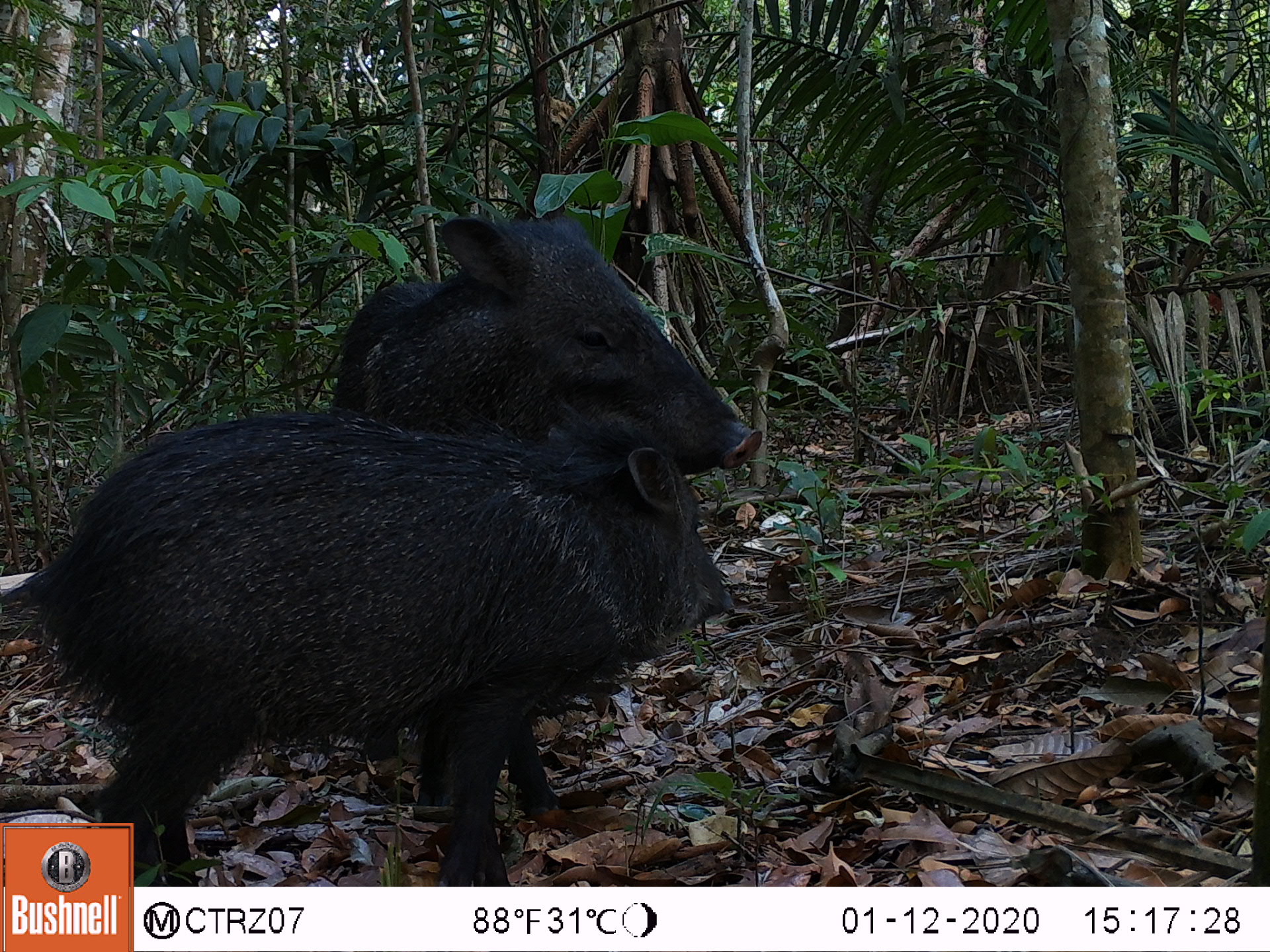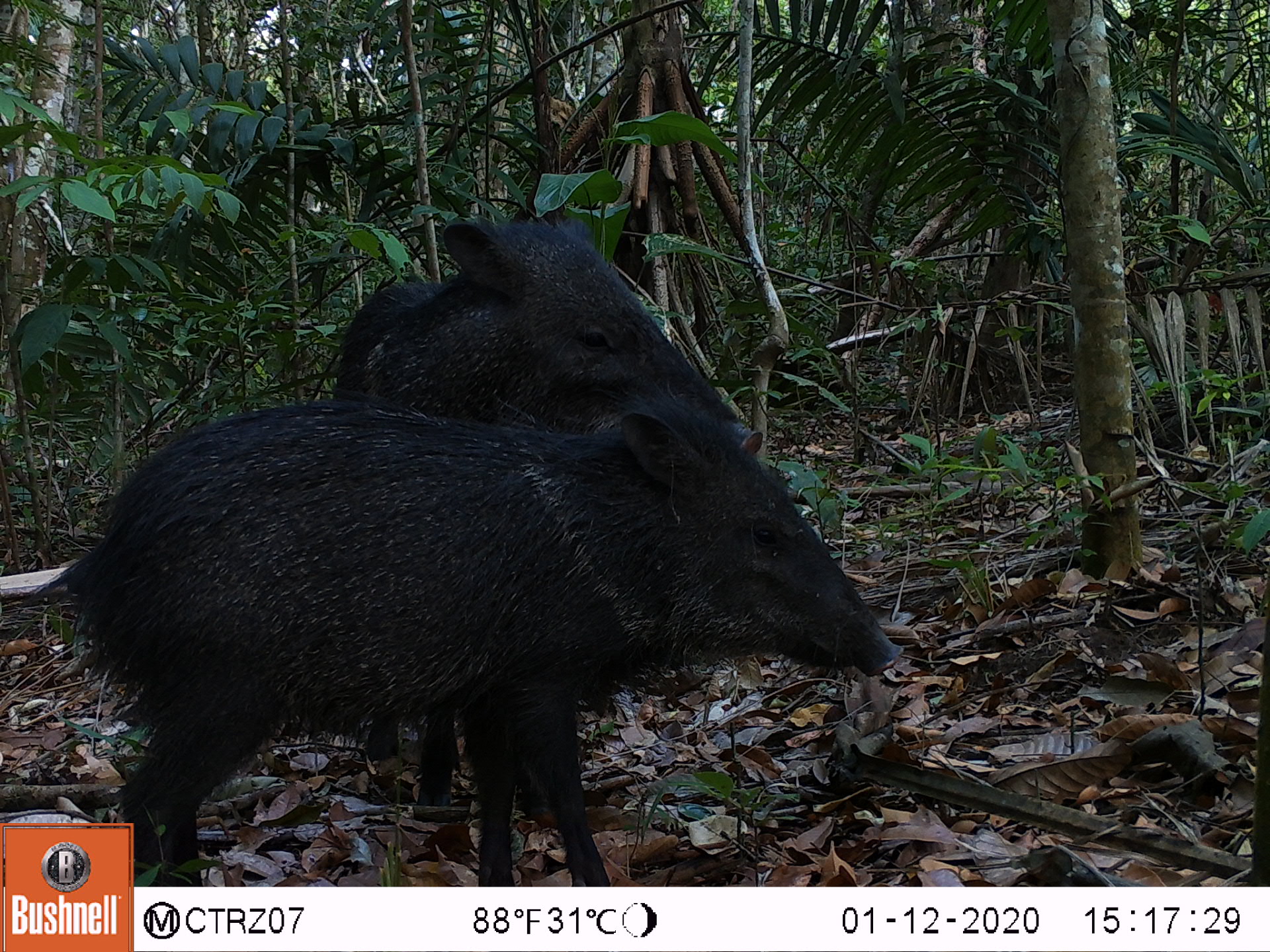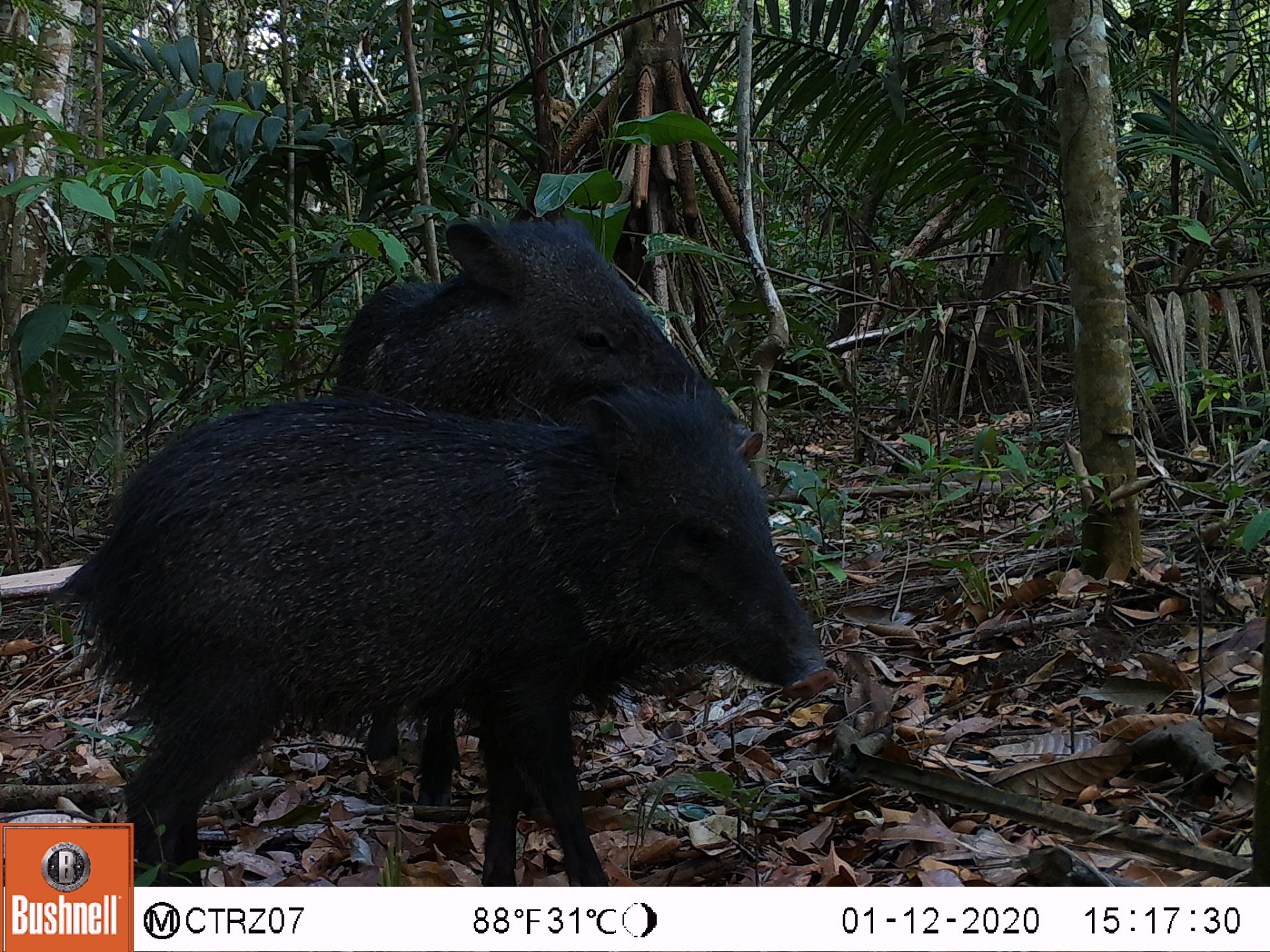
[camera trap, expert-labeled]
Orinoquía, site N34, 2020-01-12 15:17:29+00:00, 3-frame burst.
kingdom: Animalia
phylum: Chordata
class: Mammalia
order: Artiodactyla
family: Tayassuidae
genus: Pecari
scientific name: Pecari tajacu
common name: collared peccary